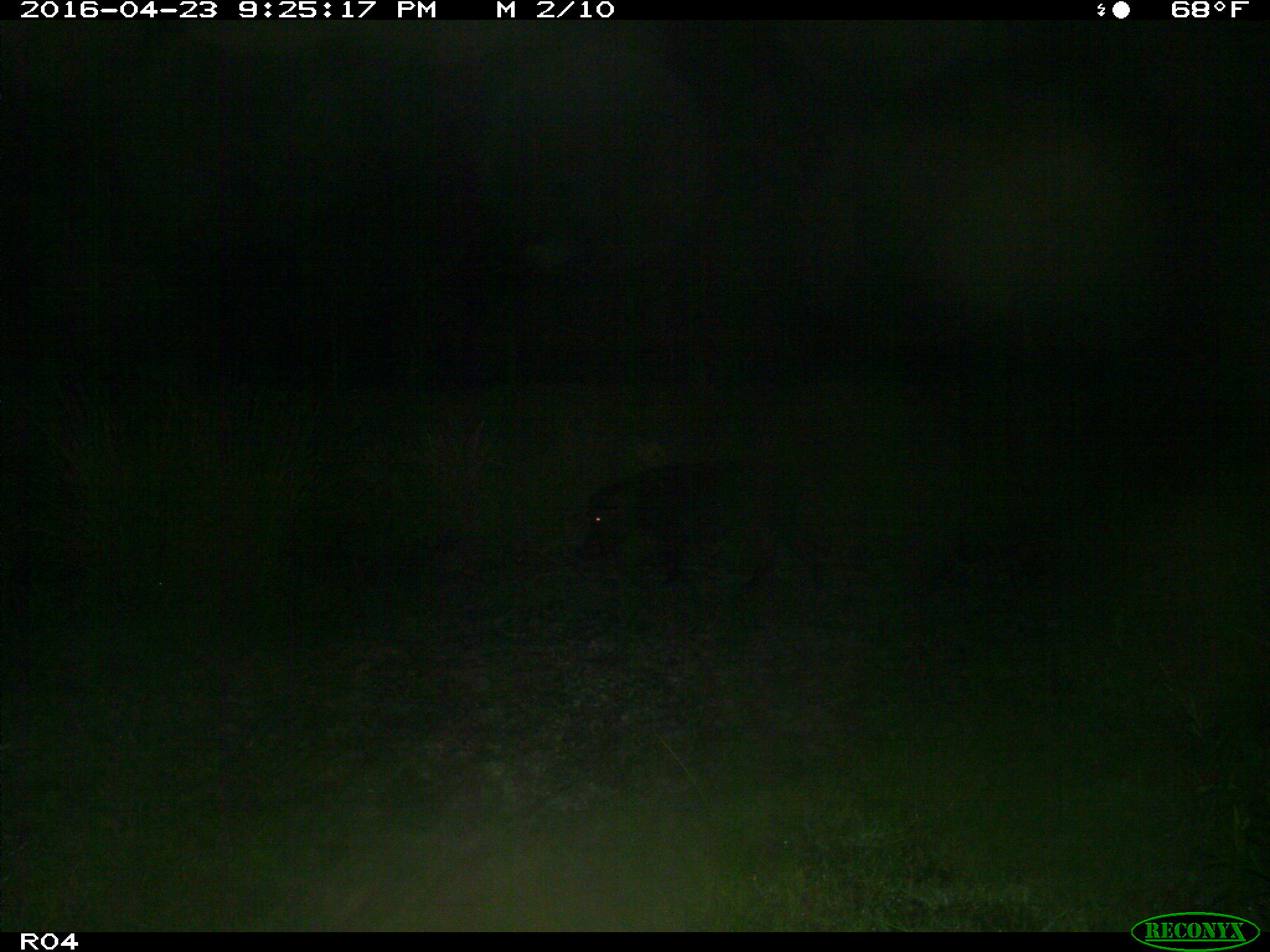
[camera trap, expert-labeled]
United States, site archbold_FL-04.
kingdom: Animalia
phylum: Chordata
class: Mammalia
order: Artiodactyla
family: Suidae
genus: Sus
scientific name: Sus scrofa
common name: wild boar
Sus scrofa (wild boar).